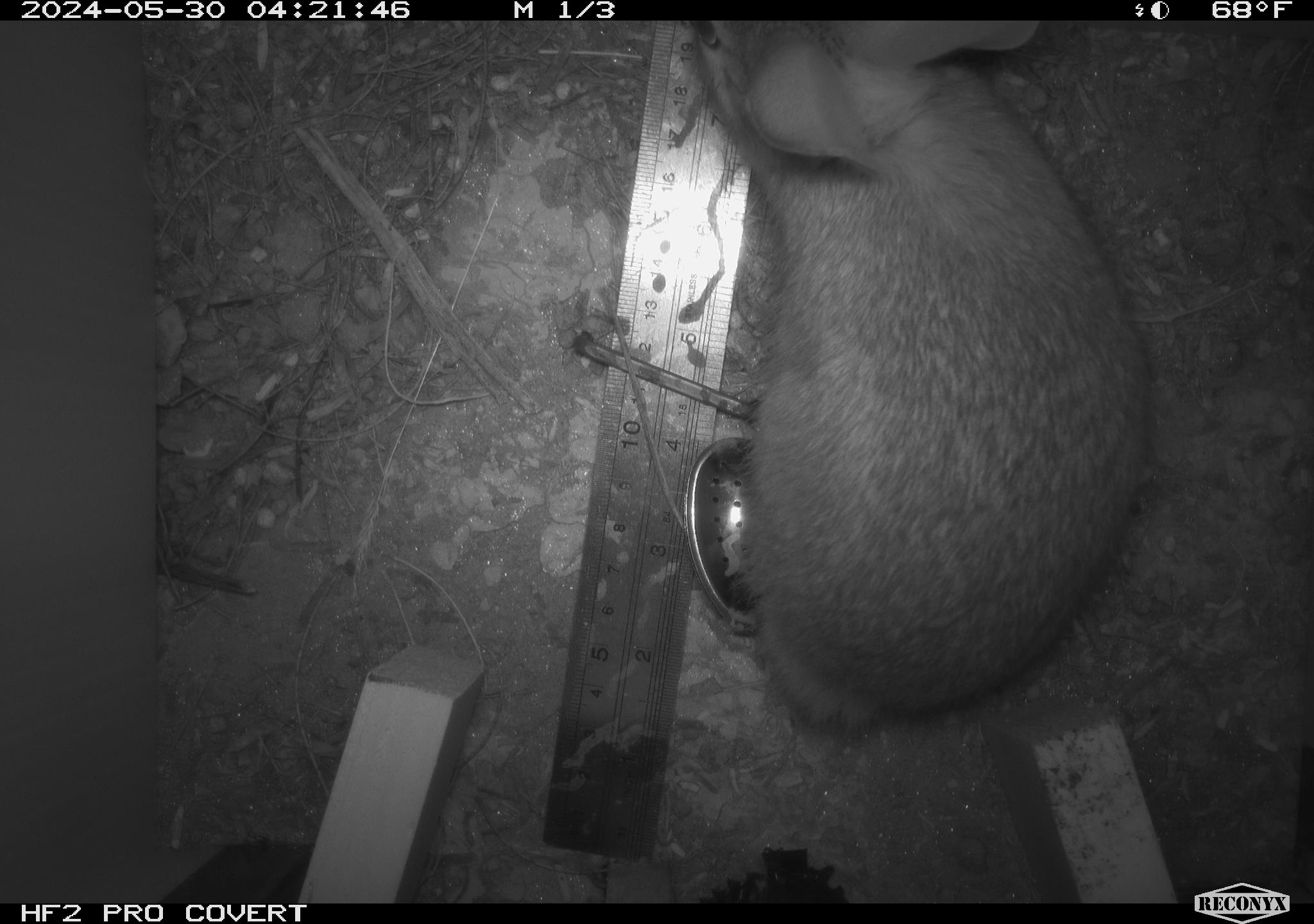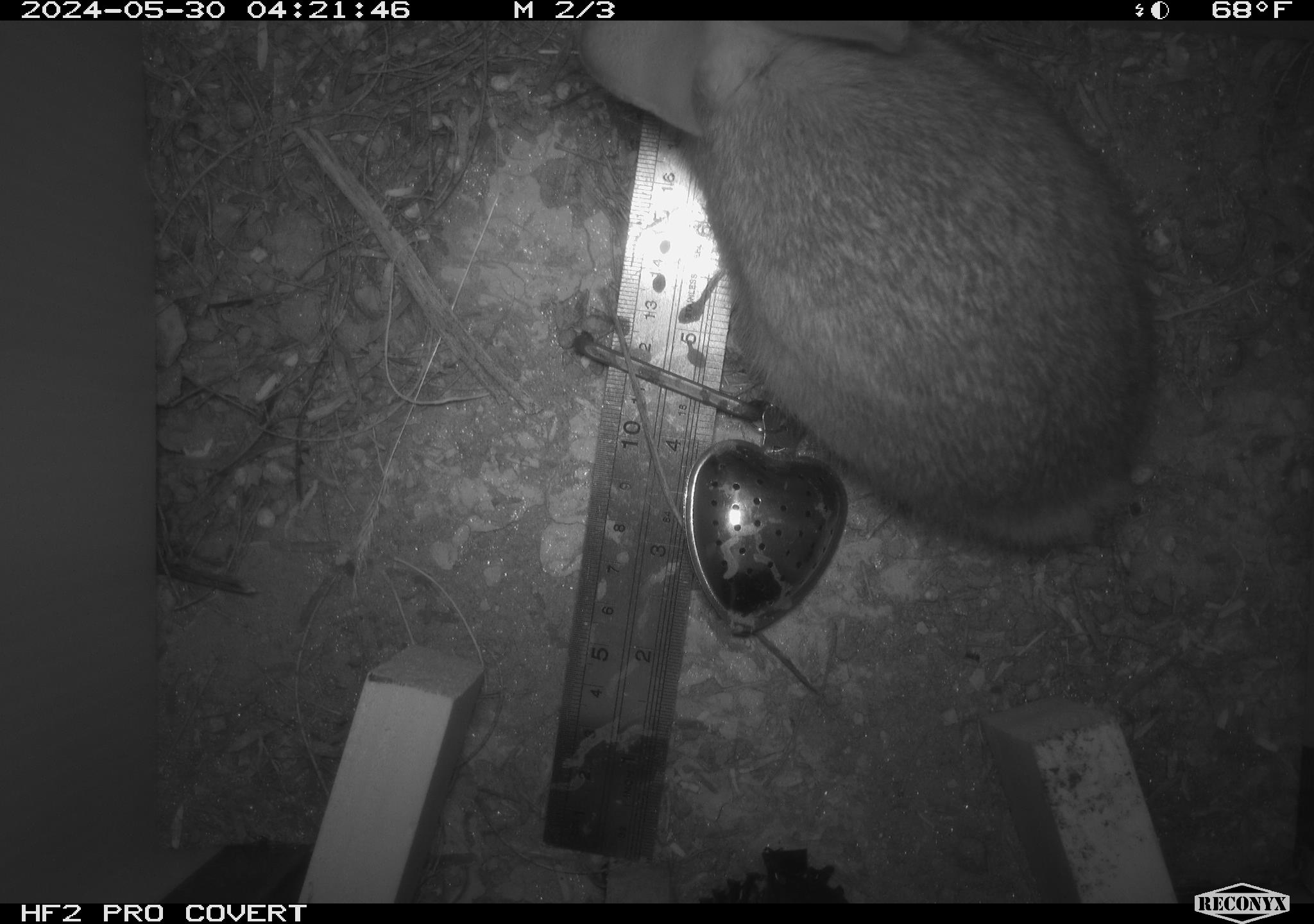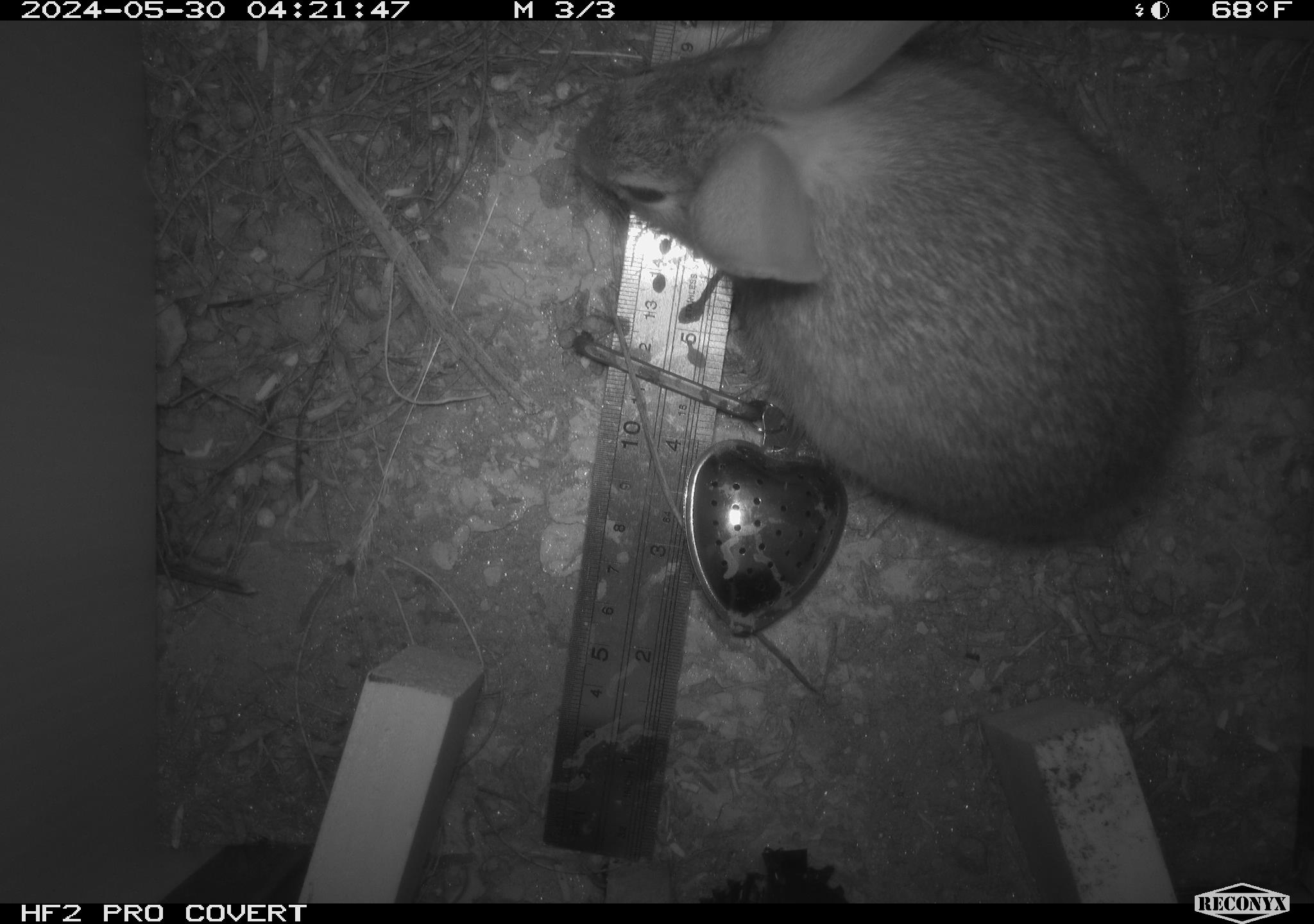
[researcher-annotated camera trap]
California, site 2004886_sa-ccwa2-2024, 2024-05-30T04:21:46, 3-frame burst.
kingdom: Animalia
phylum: Chordata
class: Mammalia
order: Lagomorpha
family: Leporidae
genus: Sylvilagus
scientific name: Sylvilagus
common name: cottontail rabbits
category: sylvilagus species